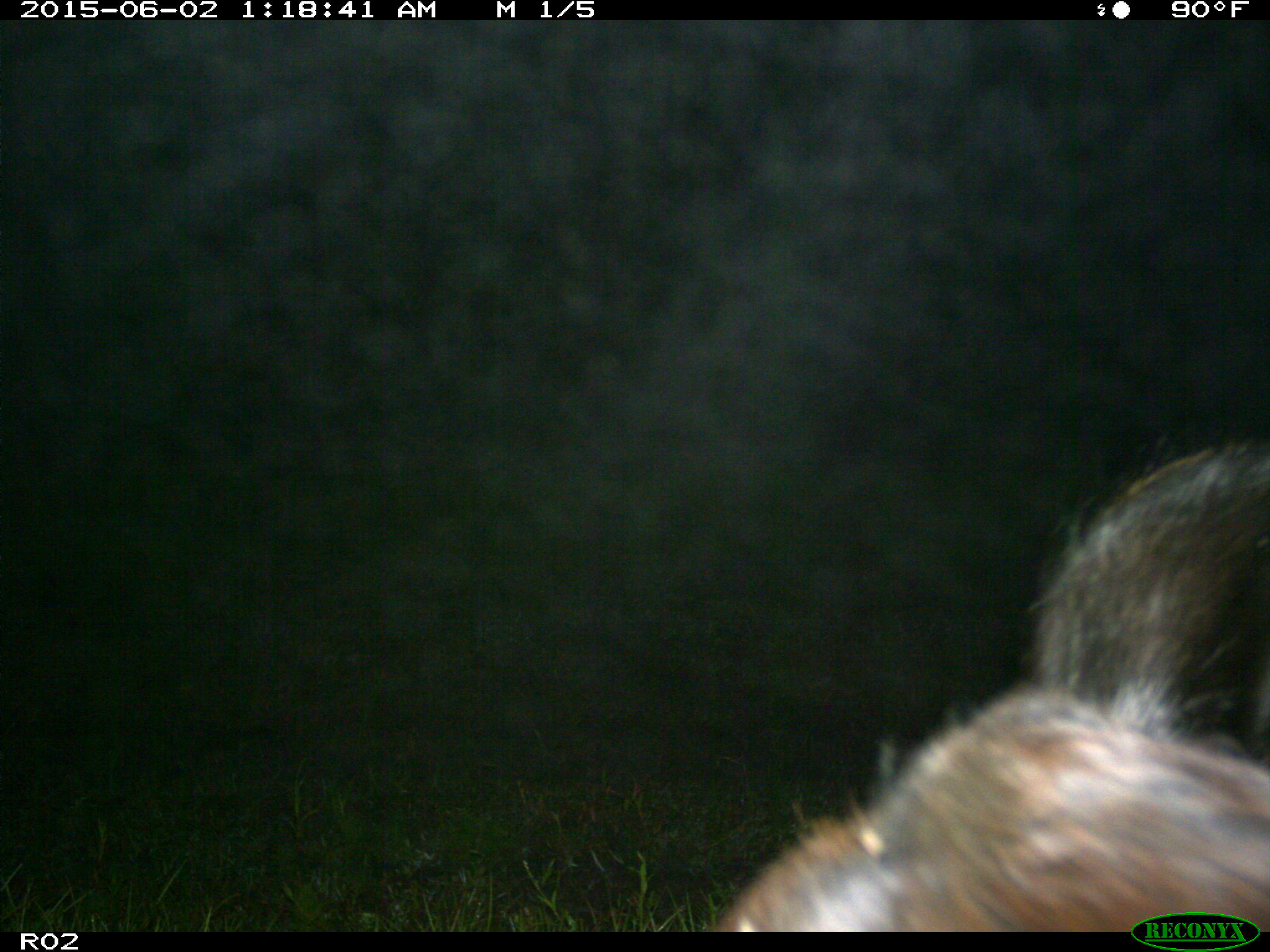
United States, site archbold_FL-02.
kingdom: Animalia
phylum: Chordata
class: Mammalia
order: Artiodactyla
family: Bovidae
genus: Bos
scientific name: Bos taurus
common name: domestic cow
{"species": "Bos taurus (domestic cow)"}